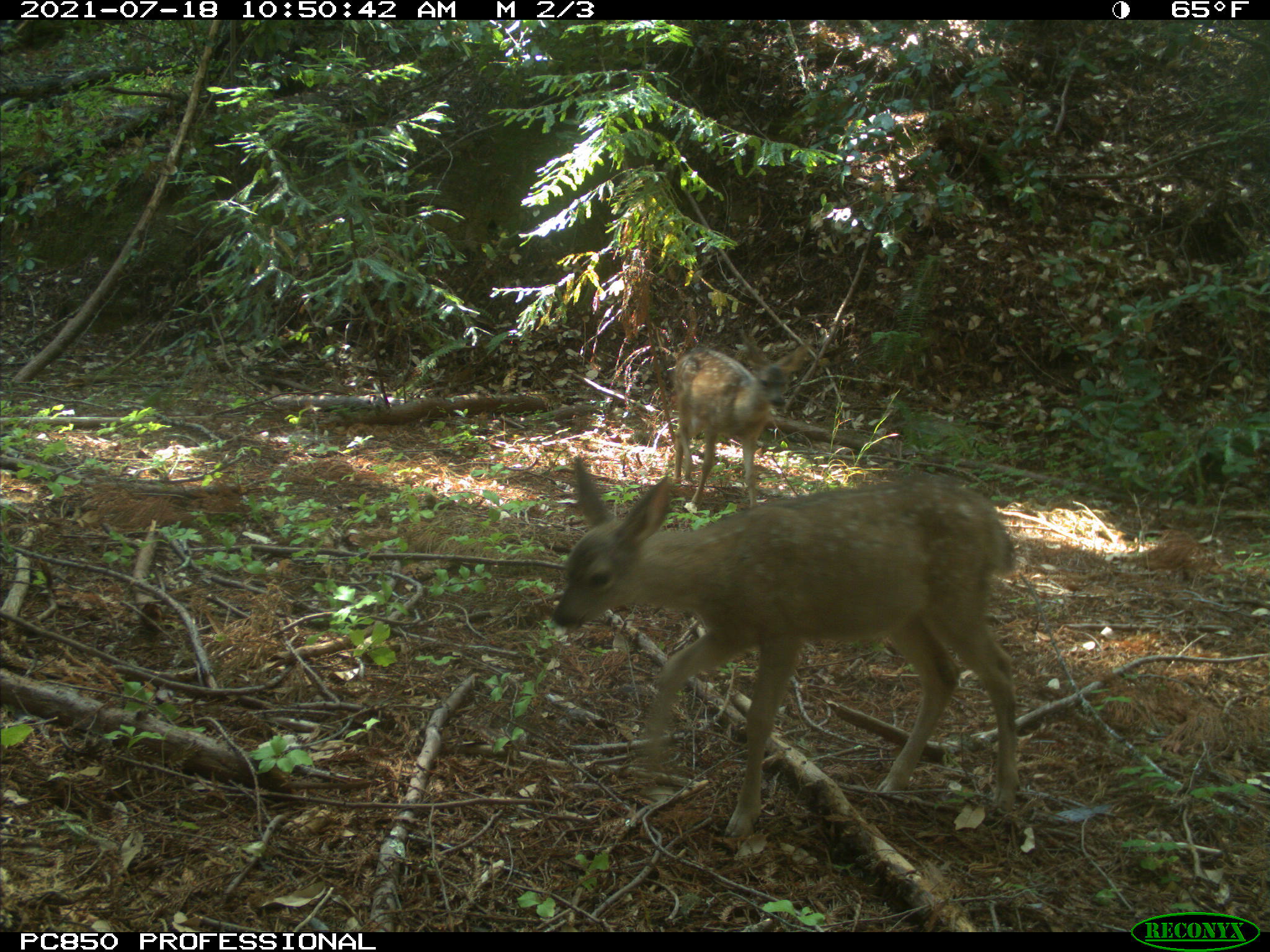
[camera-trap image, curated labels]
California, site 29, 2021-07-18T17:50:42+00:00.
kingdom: Animalia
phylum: Chordata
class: Mammalia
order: Artiodactyla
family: Cervidae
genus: Odocoileus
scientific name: Odocoileus hemionus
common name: mule deer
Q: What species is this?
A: Mule deer (Odocoileus hemionus).